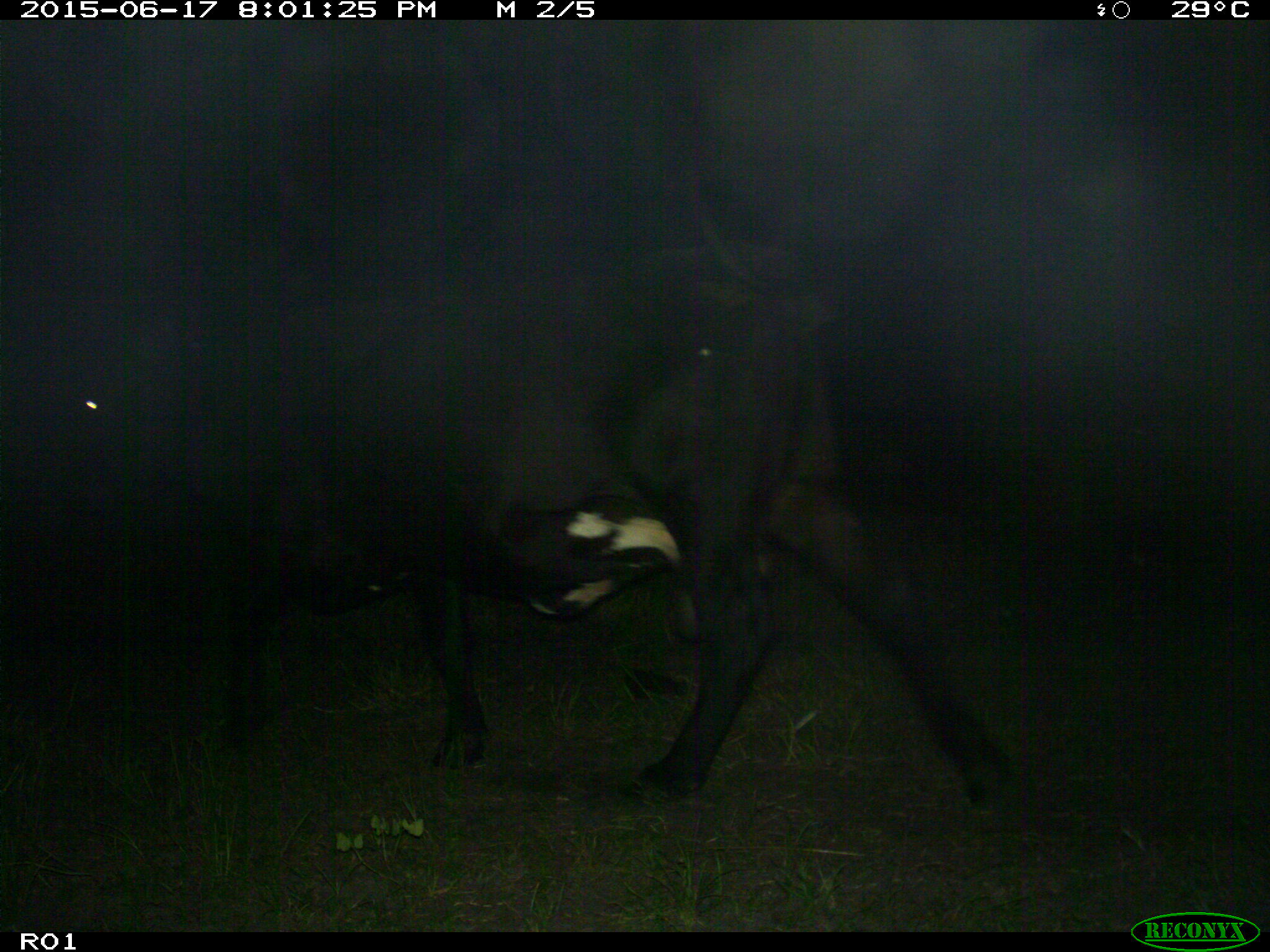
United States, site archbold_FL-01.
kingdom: Animalia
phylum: Chordata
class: Mammalia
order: Artiodactyla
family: Bovidae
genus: Bos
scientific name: Bos taurus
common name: domestic cow